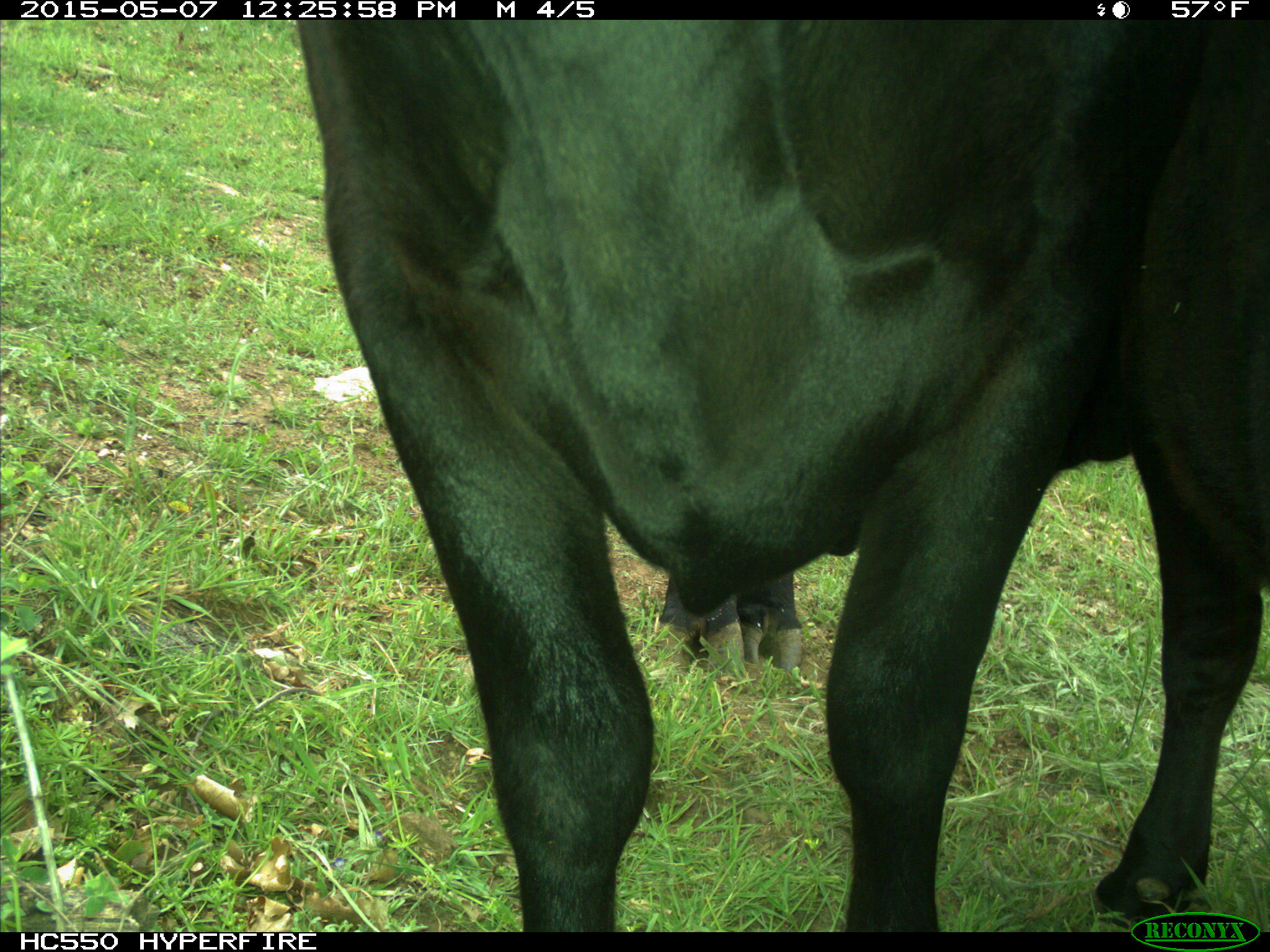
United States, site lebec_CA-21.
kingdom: Animalia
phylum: Chordata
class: Mammalia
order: Artiodactyla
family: Bovidae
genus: Bos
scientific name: Bos taurus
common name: domestic cow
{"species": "Bos taurus (domestic cow)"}